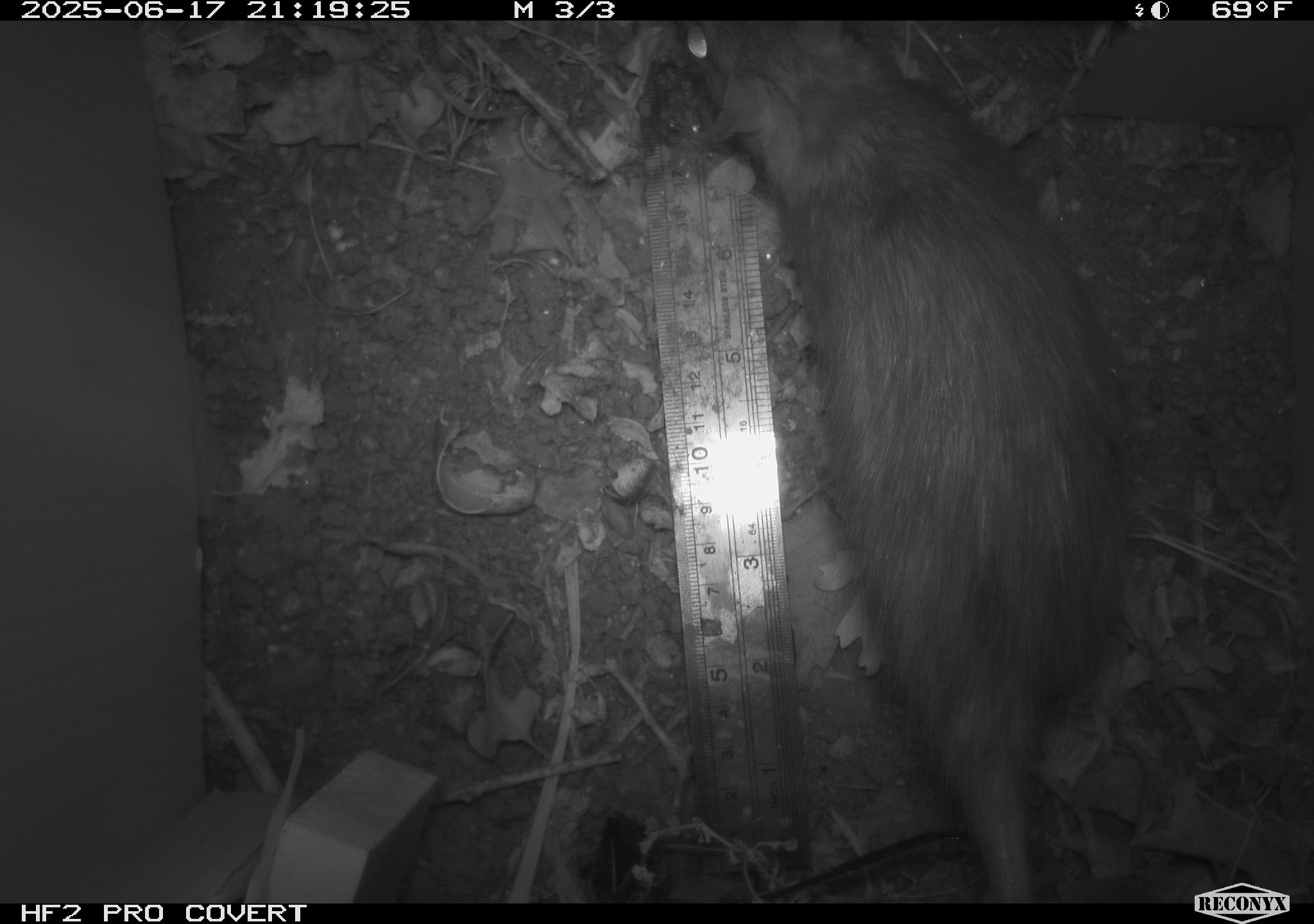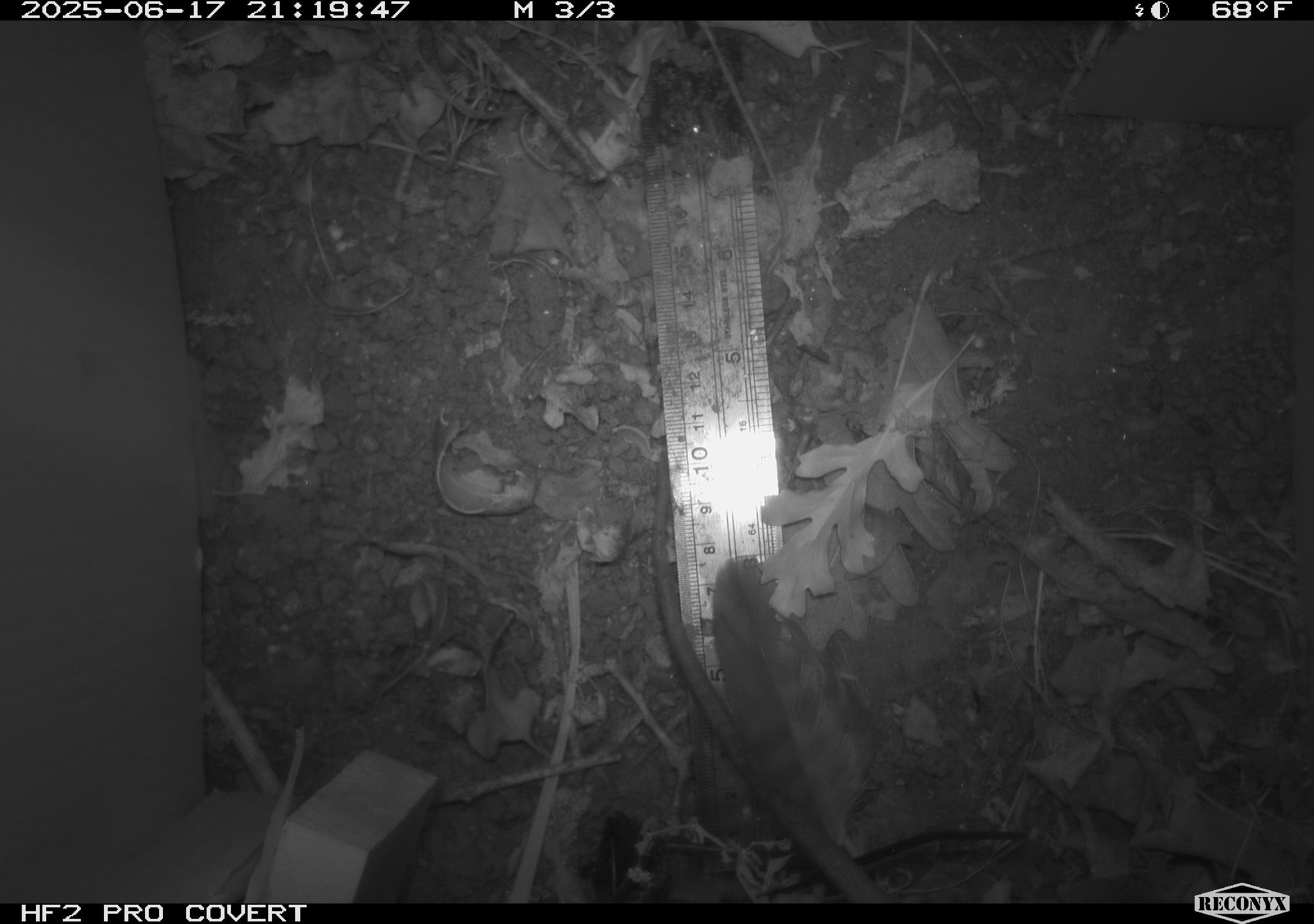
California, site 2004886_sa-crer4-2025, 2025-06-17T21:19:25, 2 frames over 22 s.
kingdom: Animalia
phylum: Chordata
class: Mammalia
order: Rodentia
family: Muridae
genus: Rattus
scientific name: Rattus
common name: rat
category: rattus species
Rattus species (rat) (Rattus).